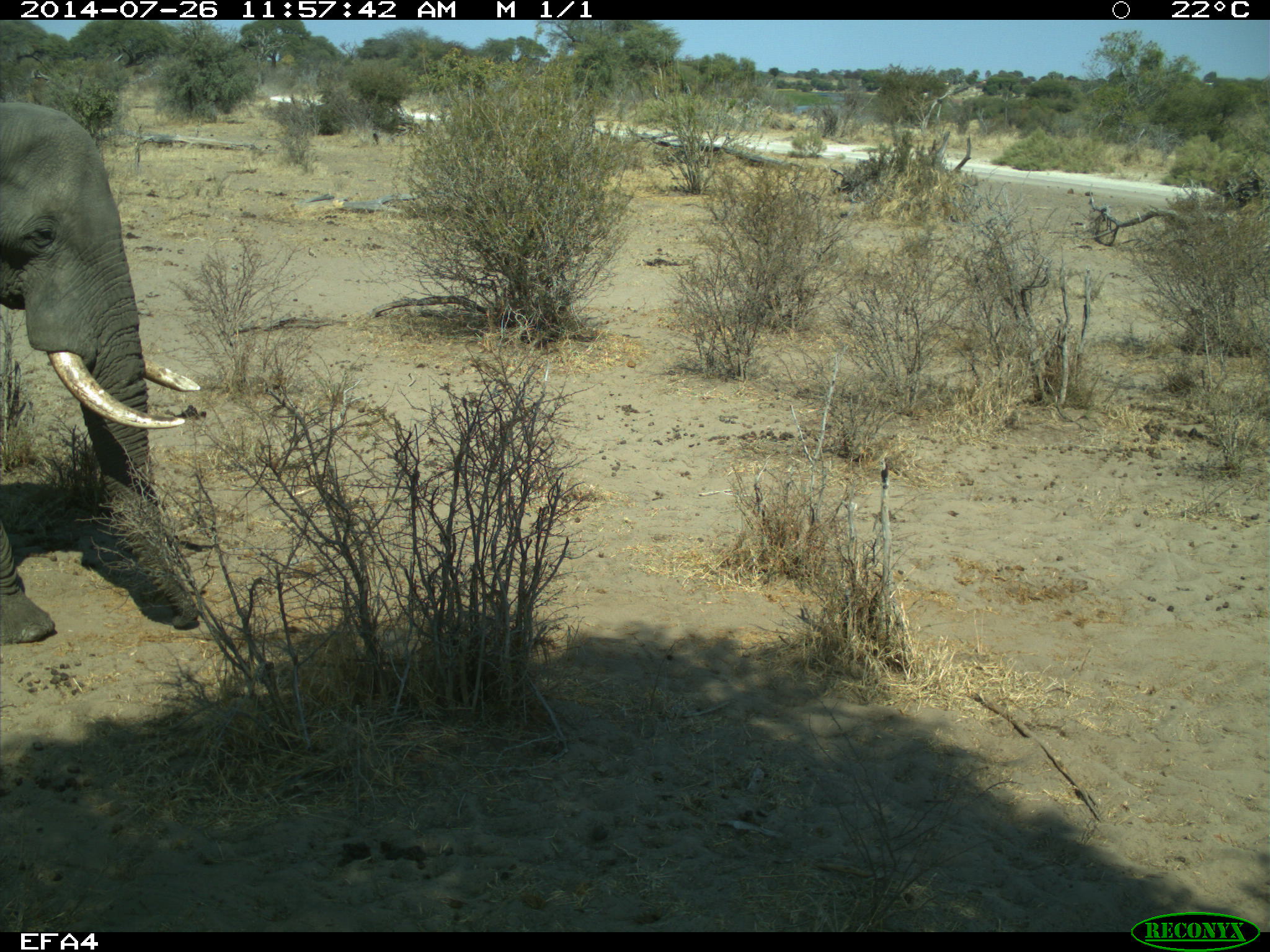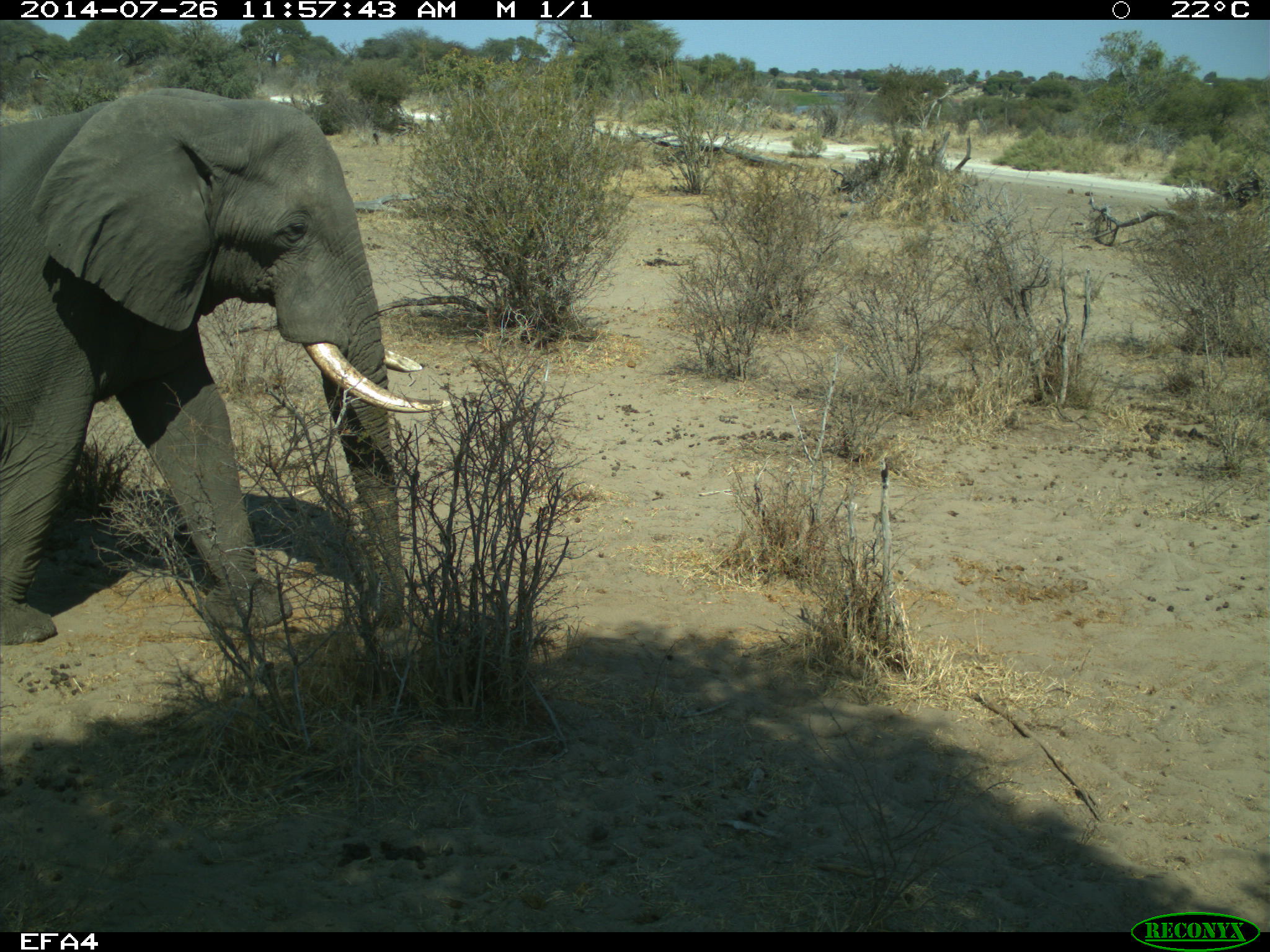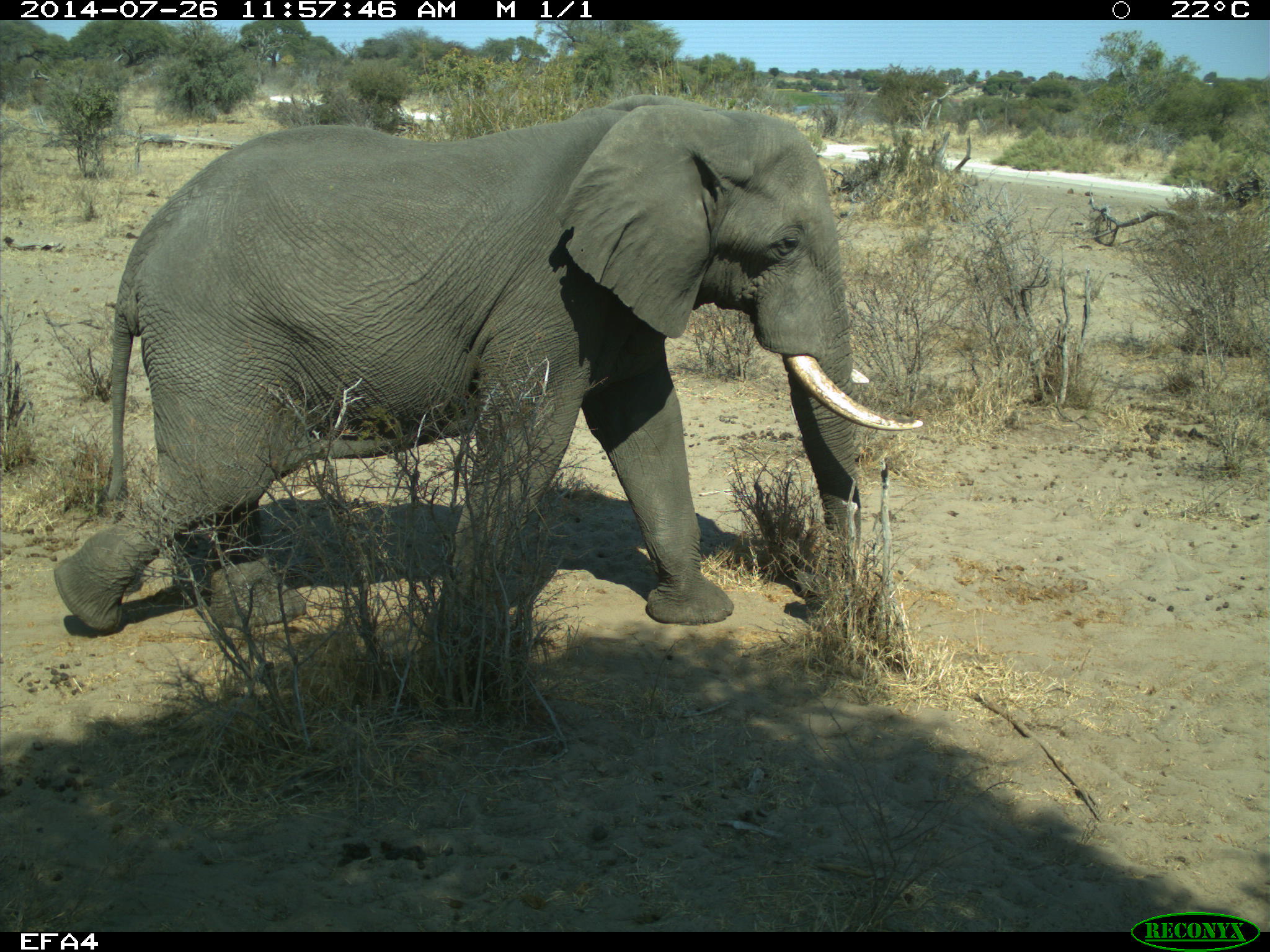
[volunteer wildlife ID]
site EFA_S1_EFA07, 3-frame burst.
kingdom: Animalia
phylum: Chordata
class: Mammalia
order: Proboscidea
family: Elephantidae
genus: Loxodonta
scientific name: Loxodonta africana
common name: african bush elephant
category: elephant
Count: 1.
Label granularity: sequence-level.